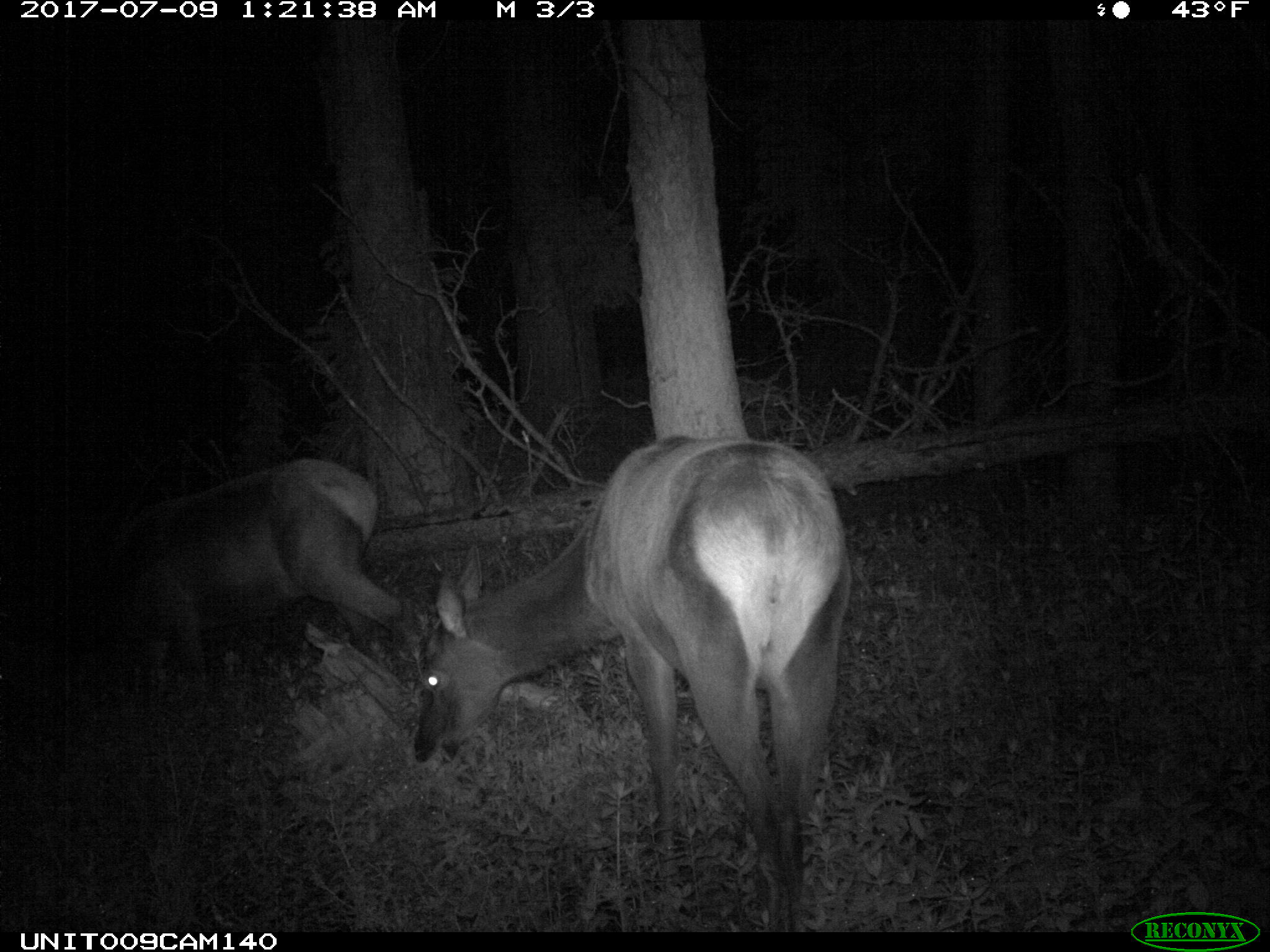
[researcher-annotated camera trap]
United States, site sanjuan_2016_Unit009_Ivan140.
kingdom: Animalia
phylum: Chordata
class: Mammalia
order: Artiodactyla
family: Cervidae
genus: Cervus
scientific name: Cervus elaphus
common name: red deer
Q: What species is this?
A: Cervus elaphus (red deer).